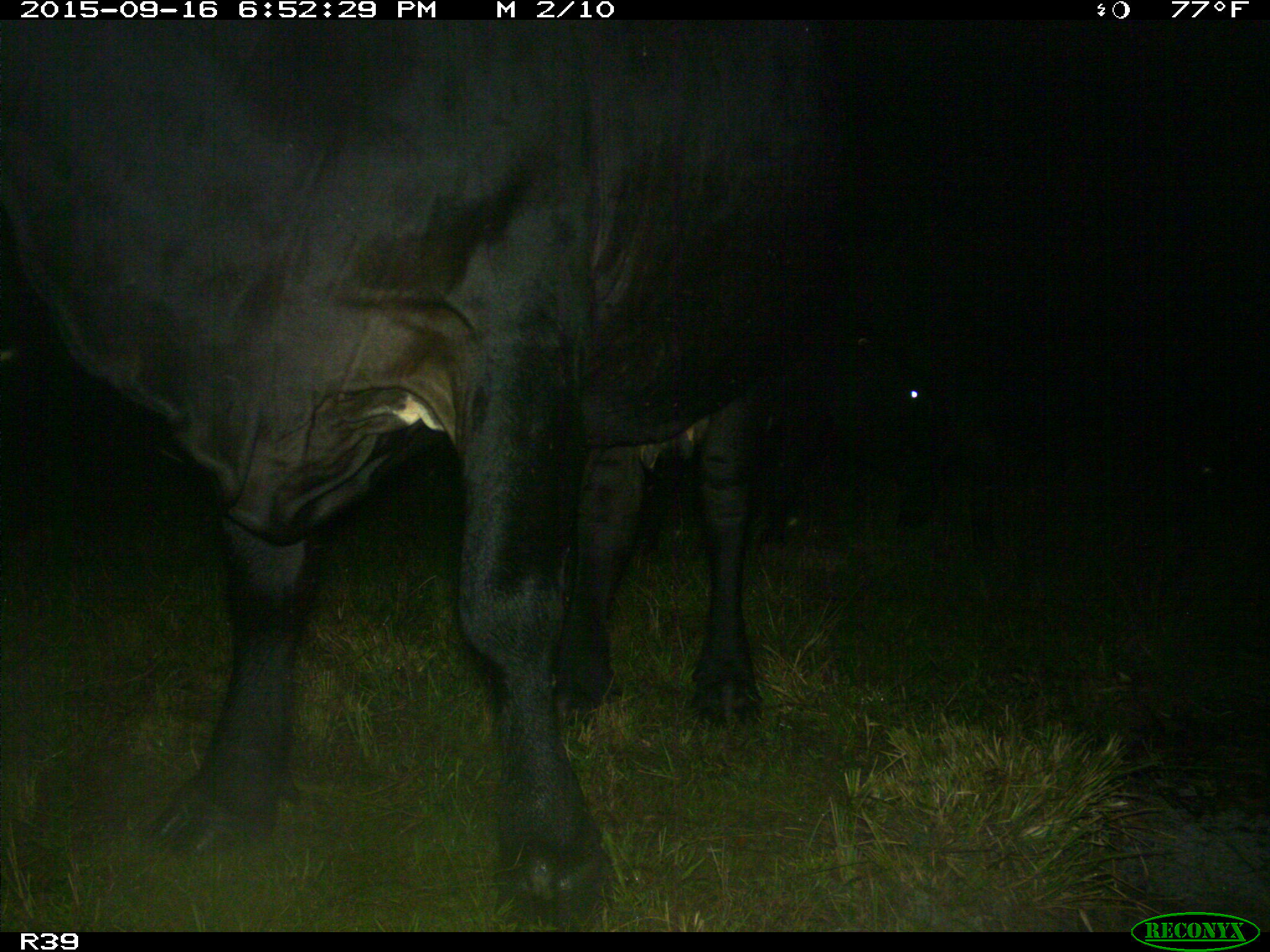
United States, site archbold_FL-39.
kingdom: Animalia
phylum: Chordata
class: Mammalia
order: Artiodactyla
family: Bovidae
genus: Bos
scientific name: Bos taurus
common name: domestic cow